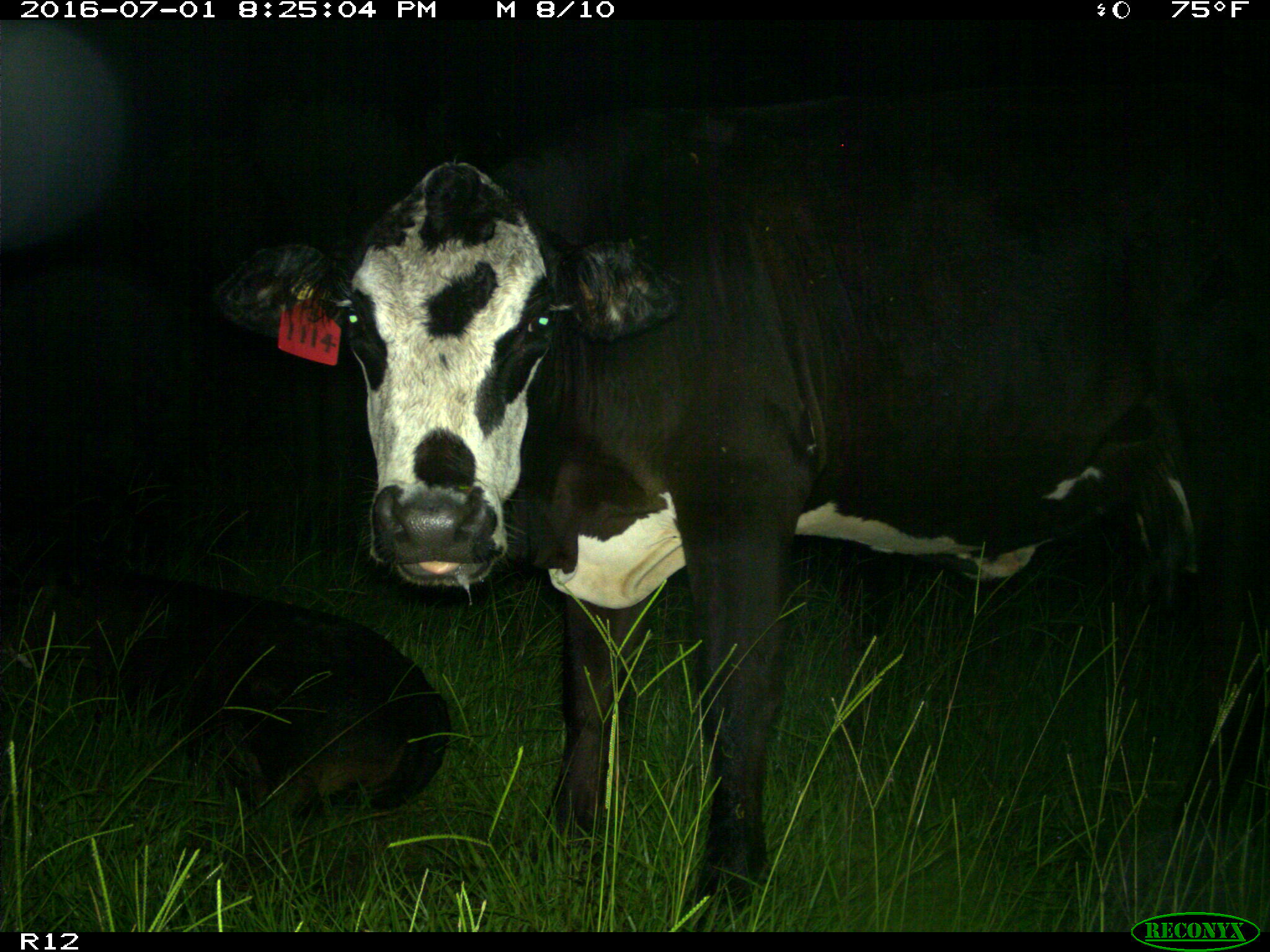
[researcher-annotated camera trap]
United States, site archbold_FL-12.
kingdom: Animalia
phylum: Chordata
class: Mammalia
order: Artiodactyla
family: Bovidae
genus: Bos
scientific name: Bos taurus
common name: domestic cow